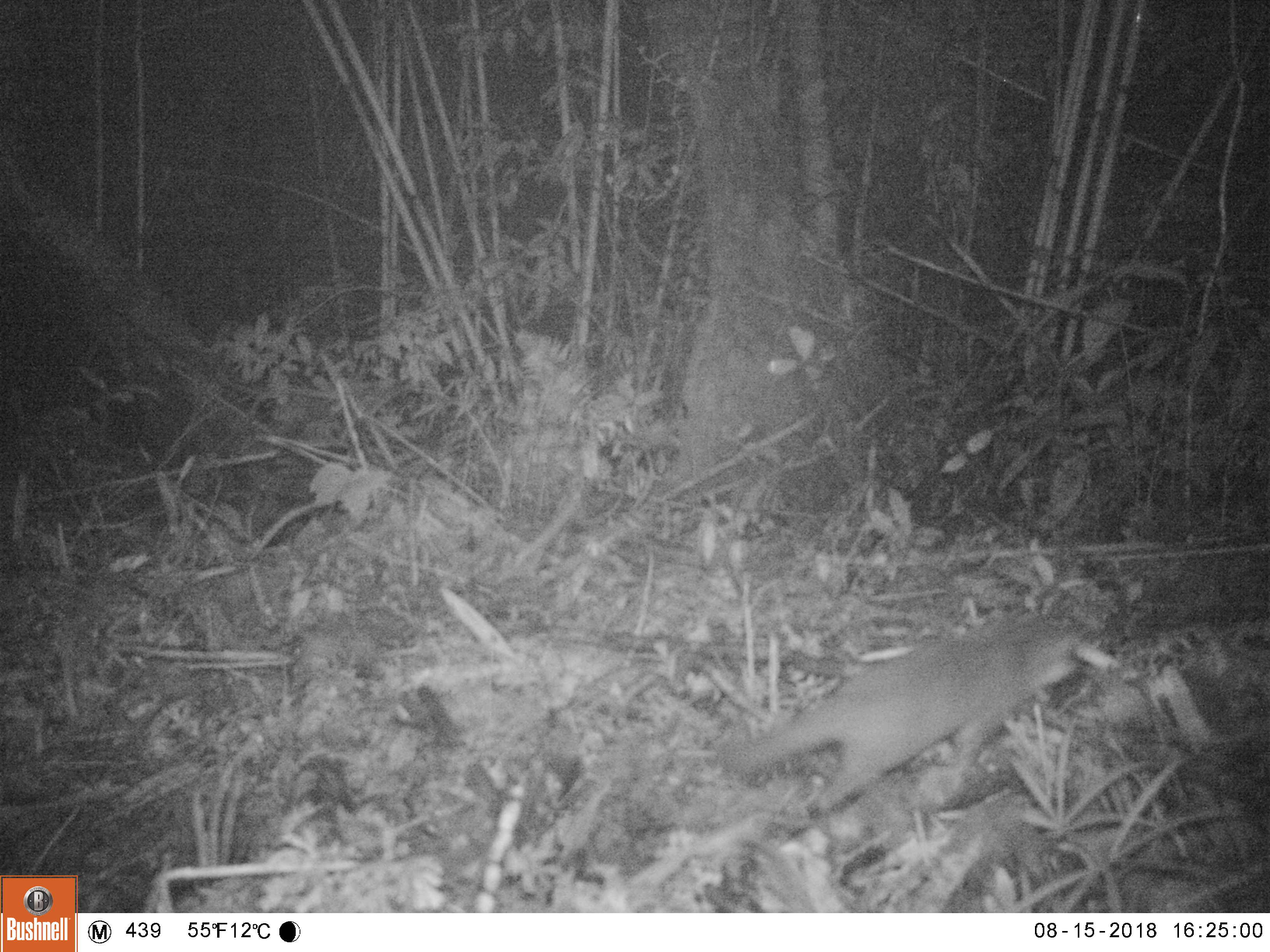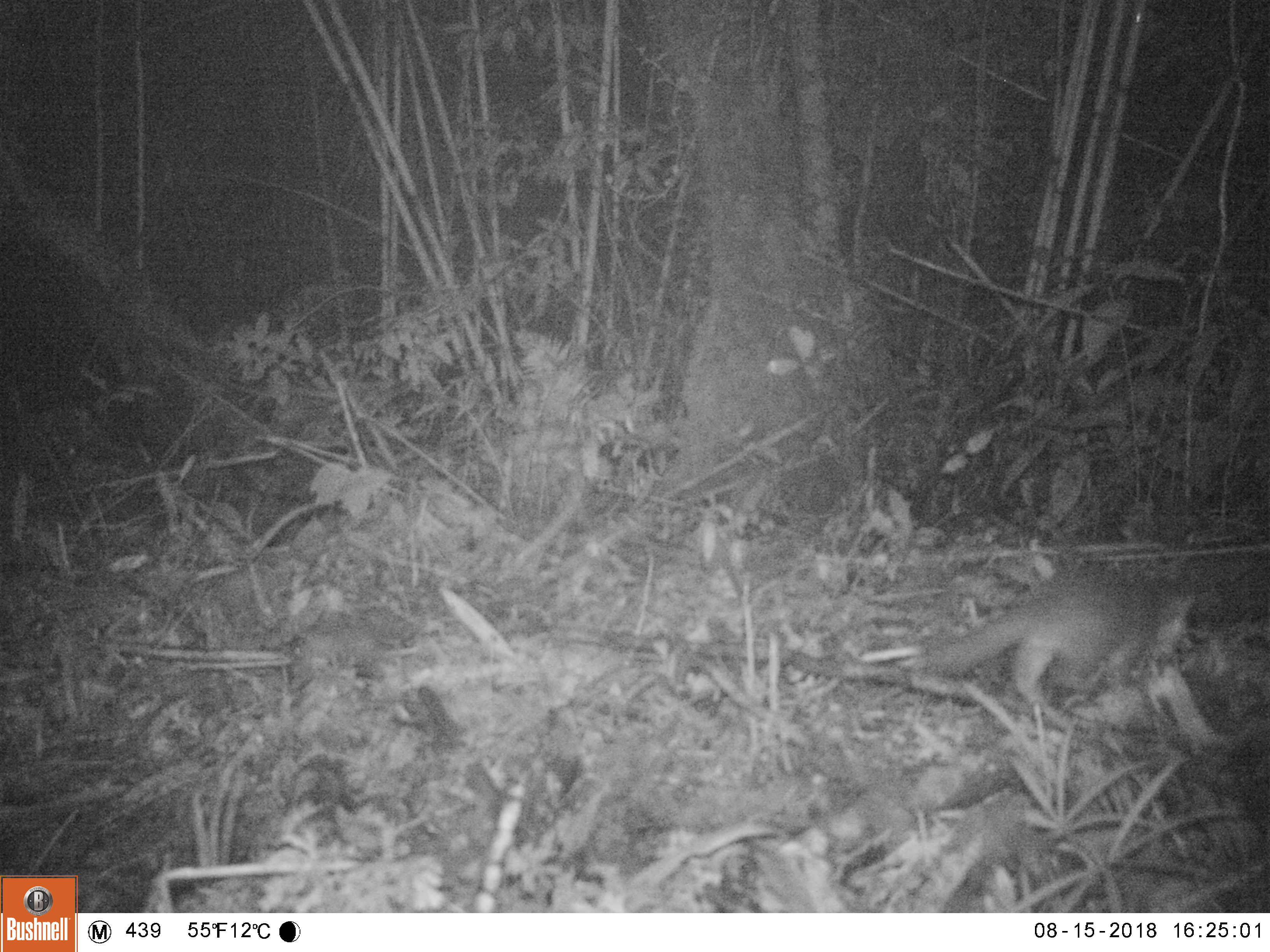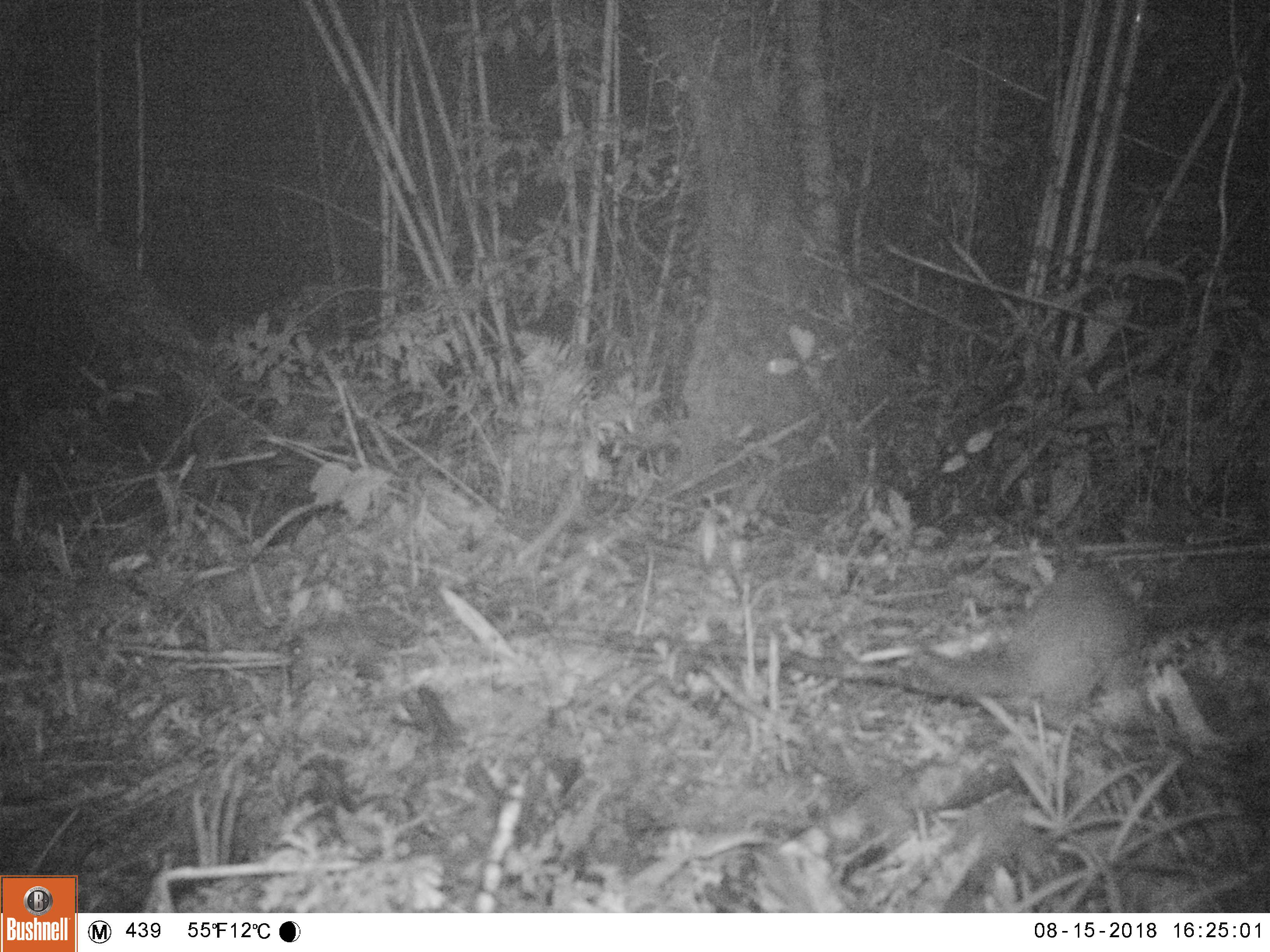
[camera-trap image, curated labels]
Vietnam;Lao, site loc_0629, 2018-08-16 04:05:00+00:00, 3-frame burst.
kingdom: Animalia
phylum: Chordata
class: Mammalia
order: Carnivora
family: Mustelidae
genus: Melogale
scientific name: Melogale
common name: ferret badger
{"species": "ferret badger (Melogale)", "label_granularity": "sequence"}